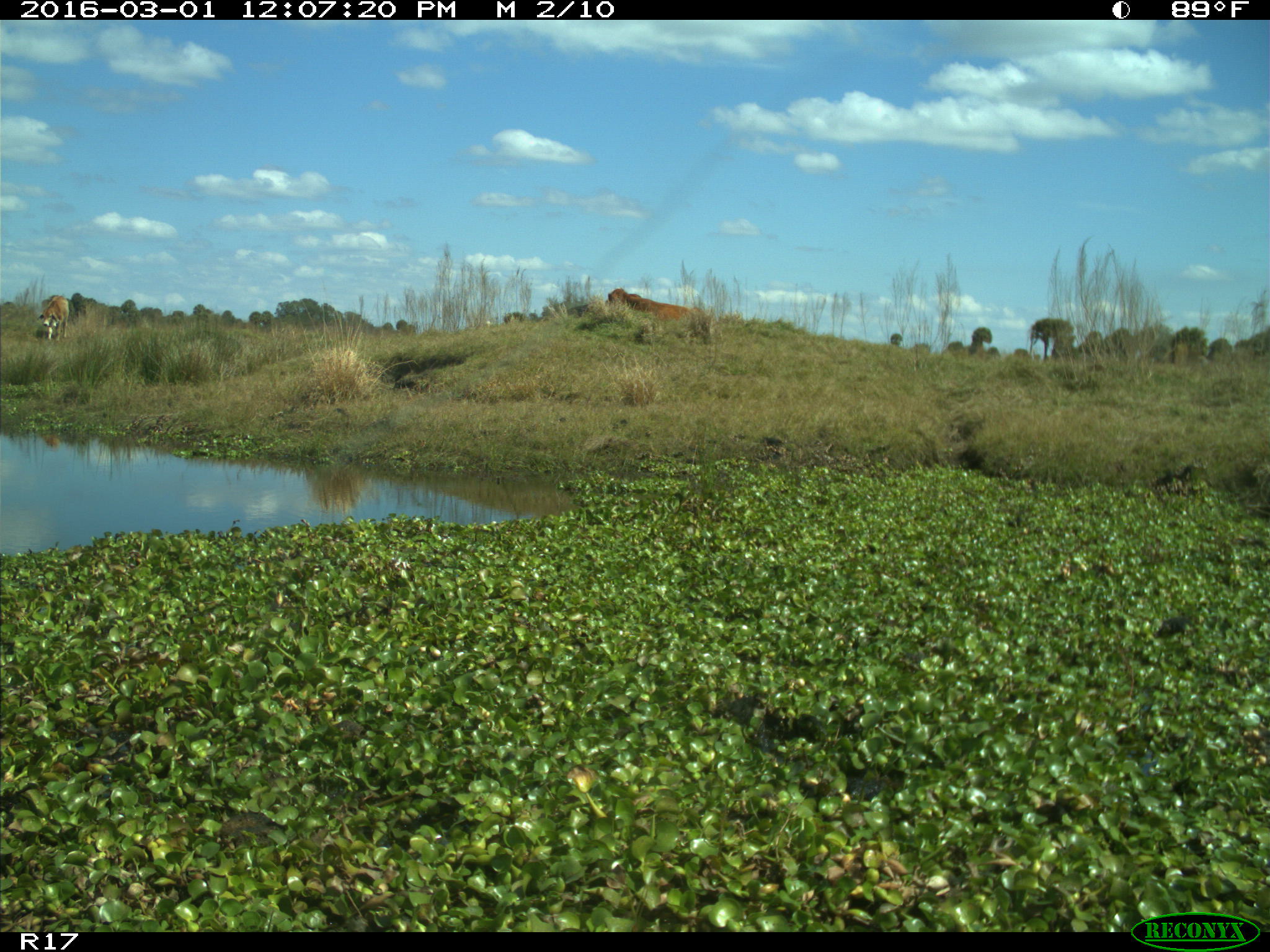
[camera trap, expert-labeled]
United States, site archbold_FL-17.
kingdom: Animalia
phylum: Chordata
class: Mammalia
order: Artiodactyla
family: Bovidae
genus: Bos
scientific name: Bos taurus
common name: domestic cow